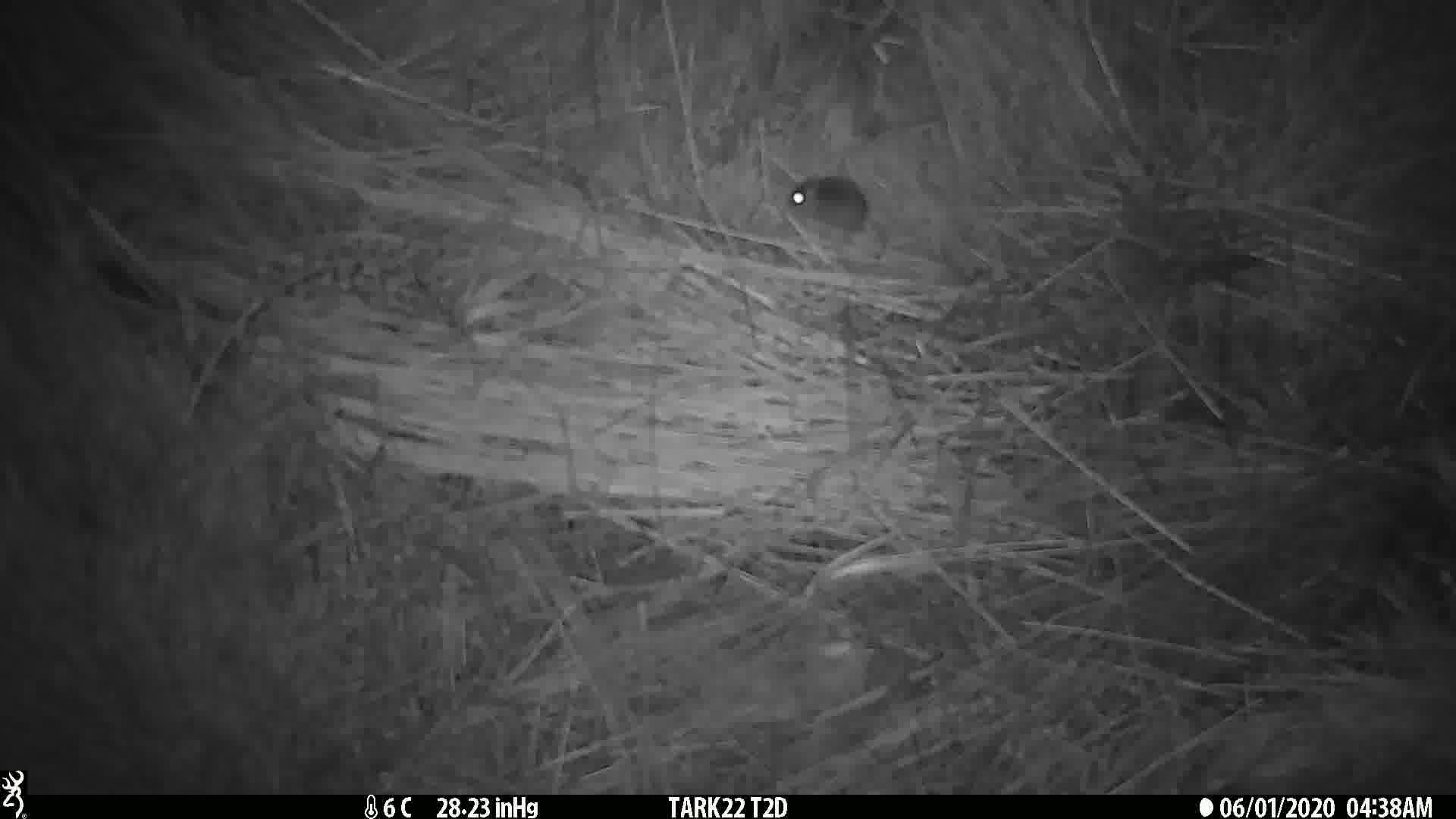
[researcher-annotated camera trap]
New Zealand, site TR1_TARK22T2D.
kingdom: Animalia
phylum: Chordata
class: Mammalia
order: Rodentia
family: Muridae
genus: Mus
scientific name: Mus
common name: mouse